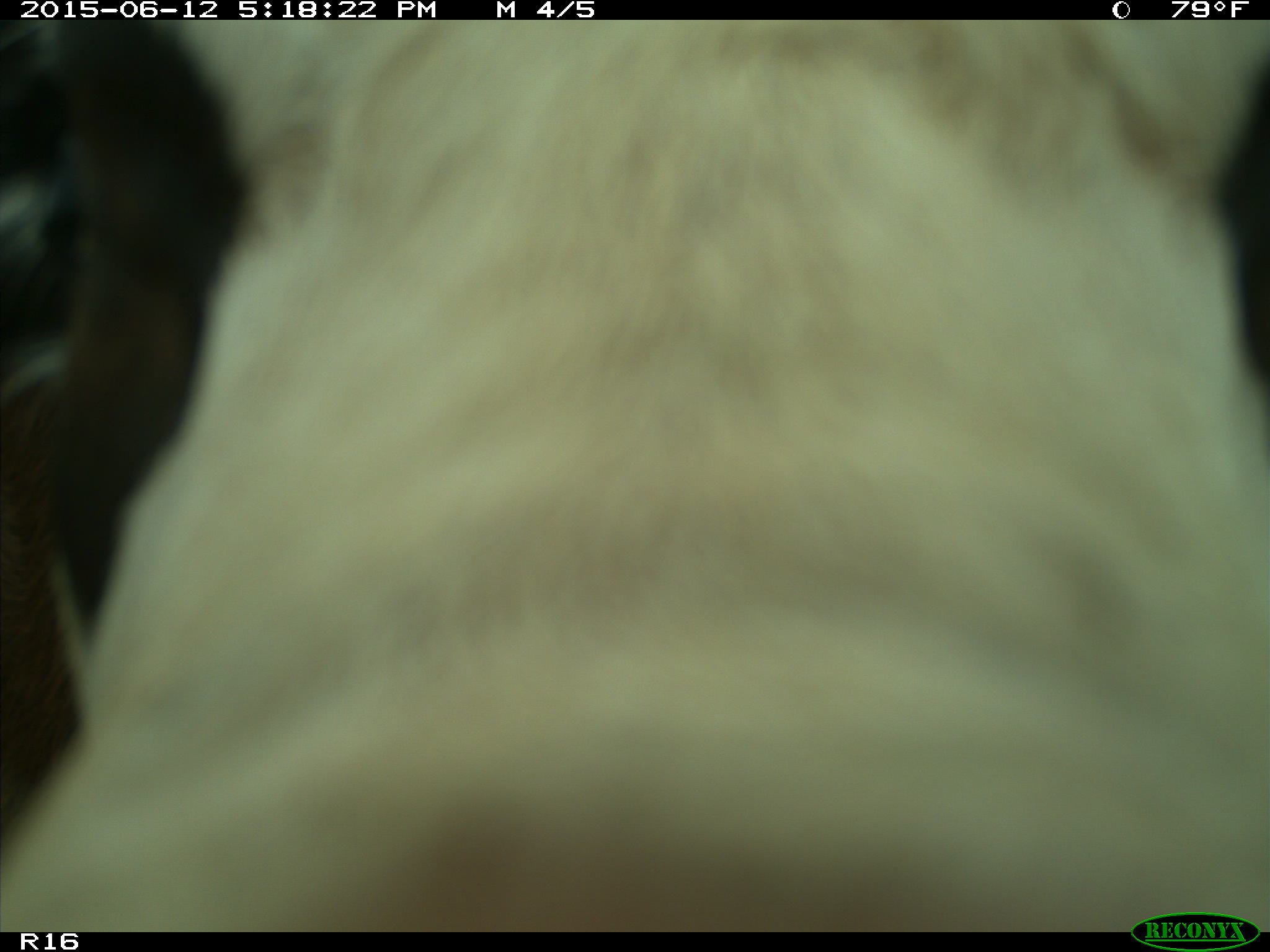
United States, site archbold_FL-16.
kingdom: Animalia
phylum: Chordata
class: Mammalia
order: Artiodactyla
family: Bovidae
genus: Bos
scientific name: Bos taurus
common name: domestic cow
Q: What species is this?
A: Bos taurus (domestic cow).